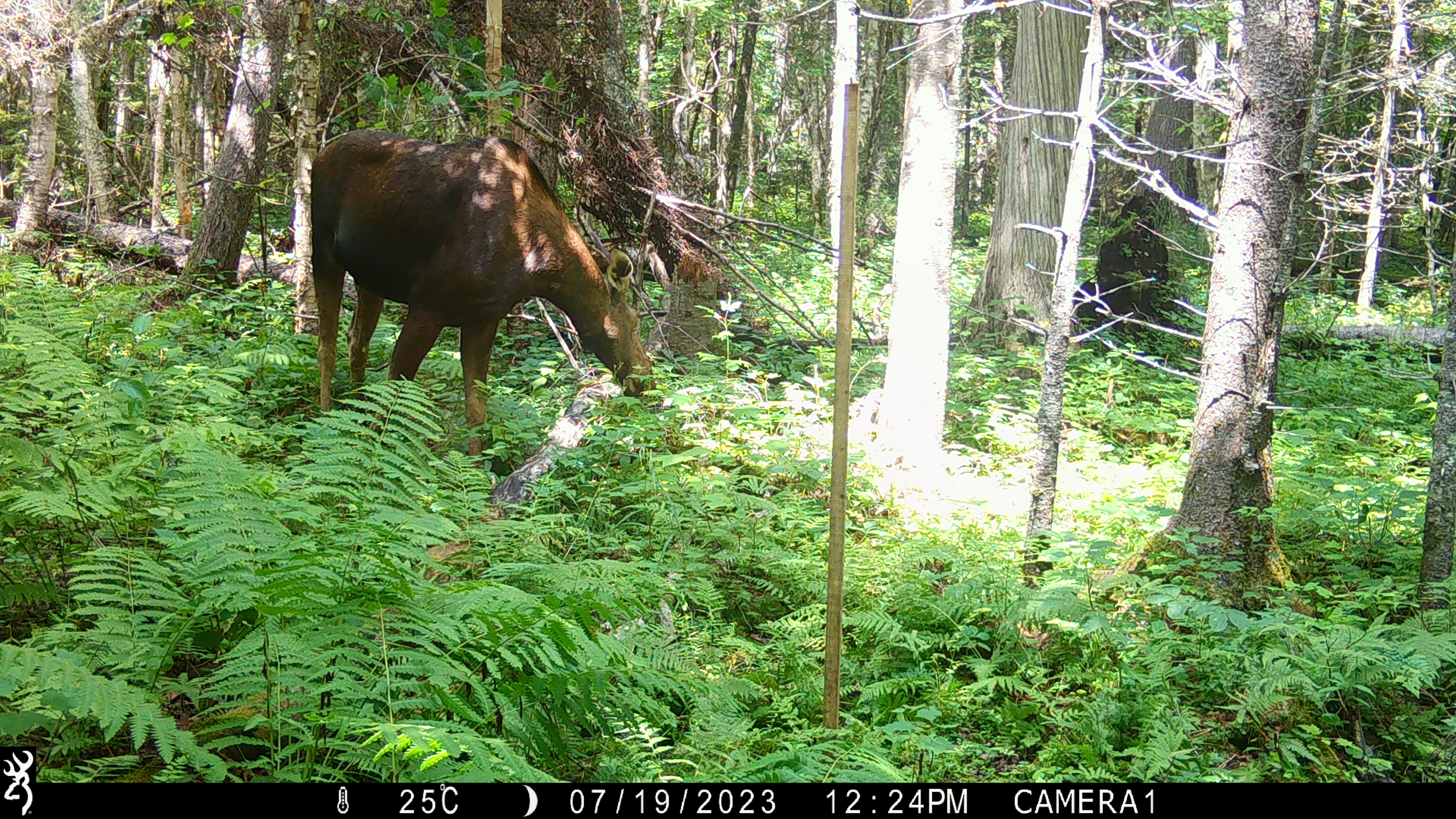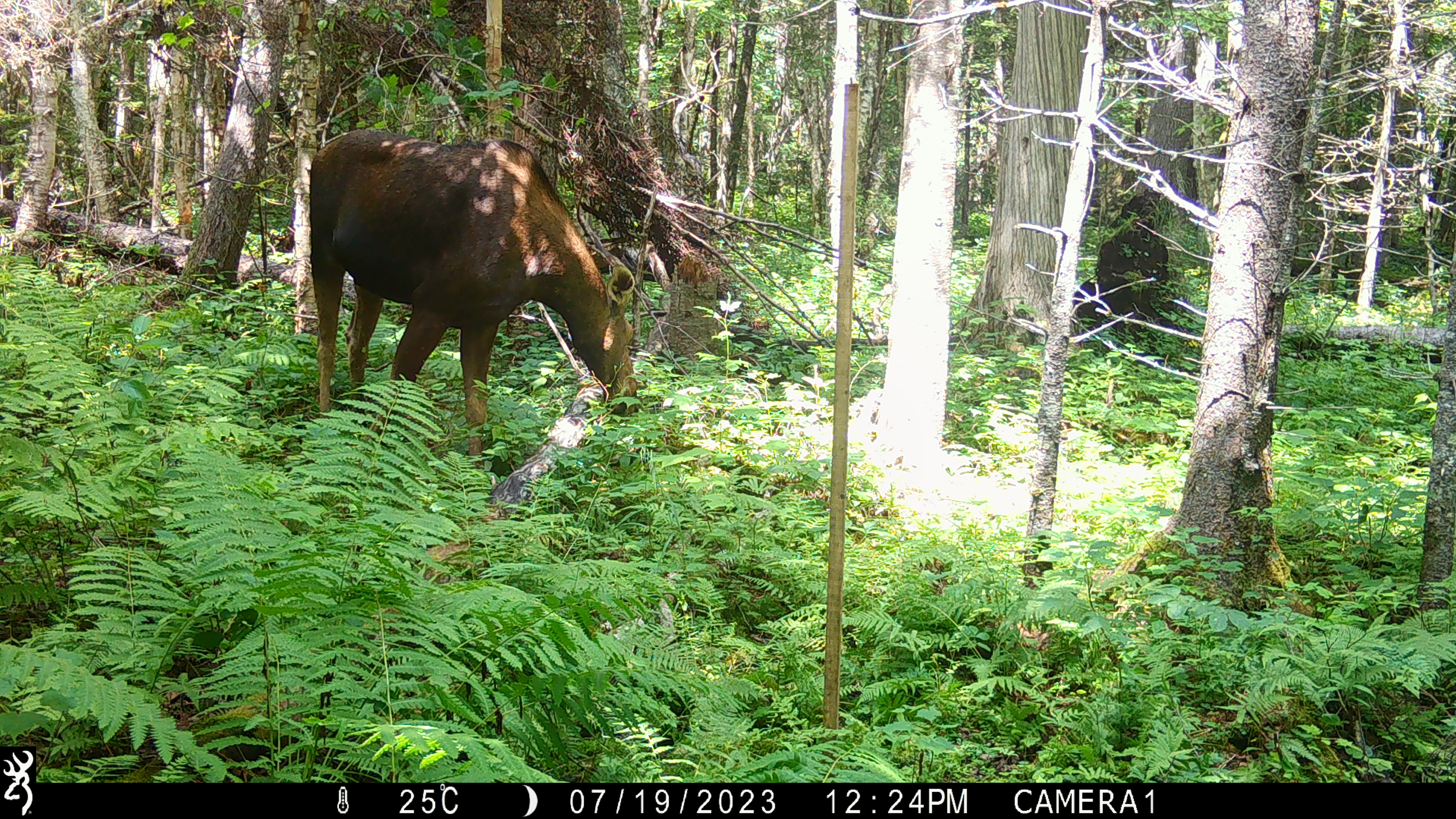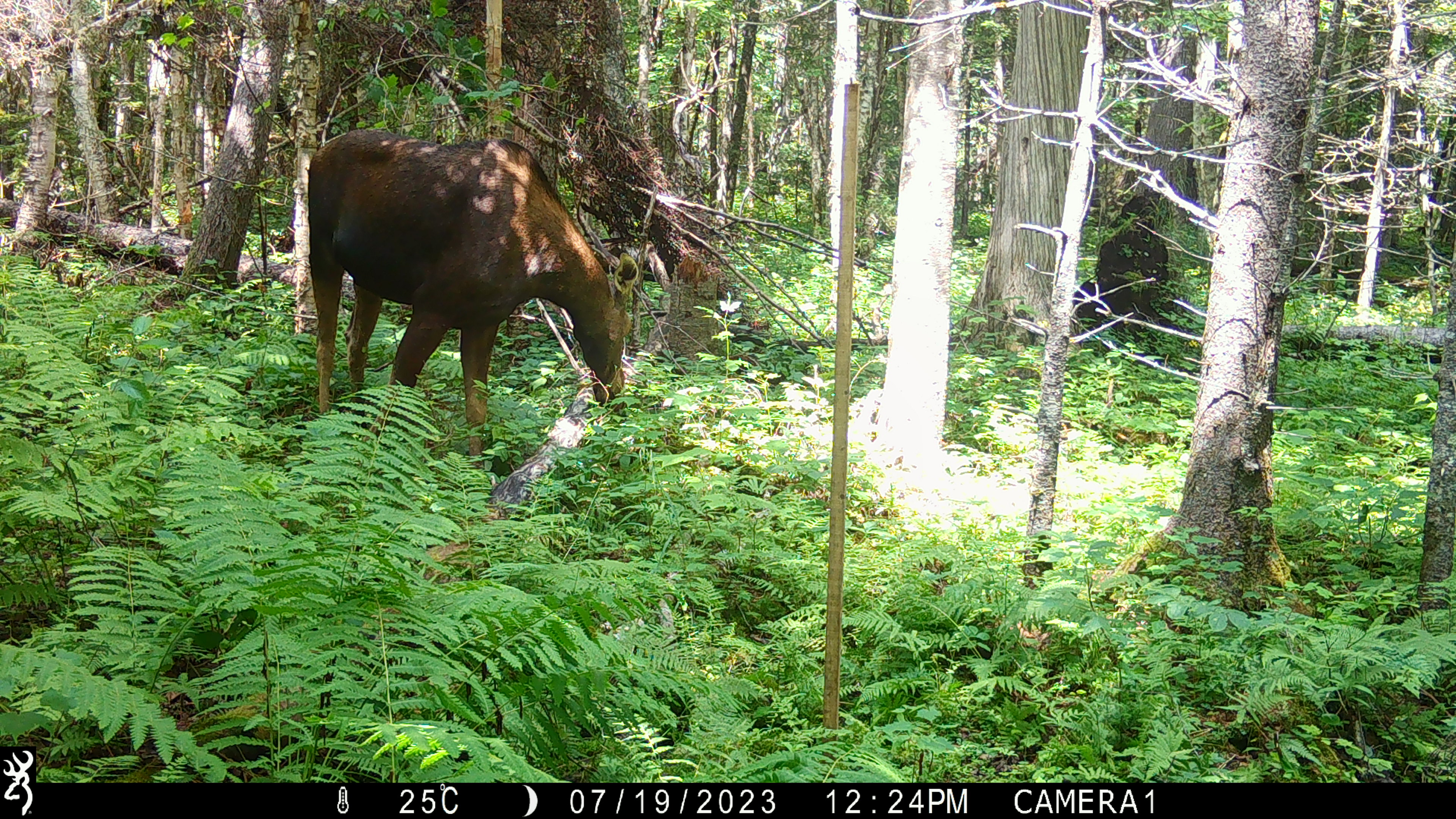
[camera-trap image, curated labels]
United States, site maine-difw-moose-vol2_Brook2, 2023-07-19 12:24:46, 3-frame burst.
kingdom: Animalia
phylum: Chordata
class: Mammalia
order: Artiodactyla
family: Cervidae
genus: Alces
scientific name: Alces alces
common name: moose